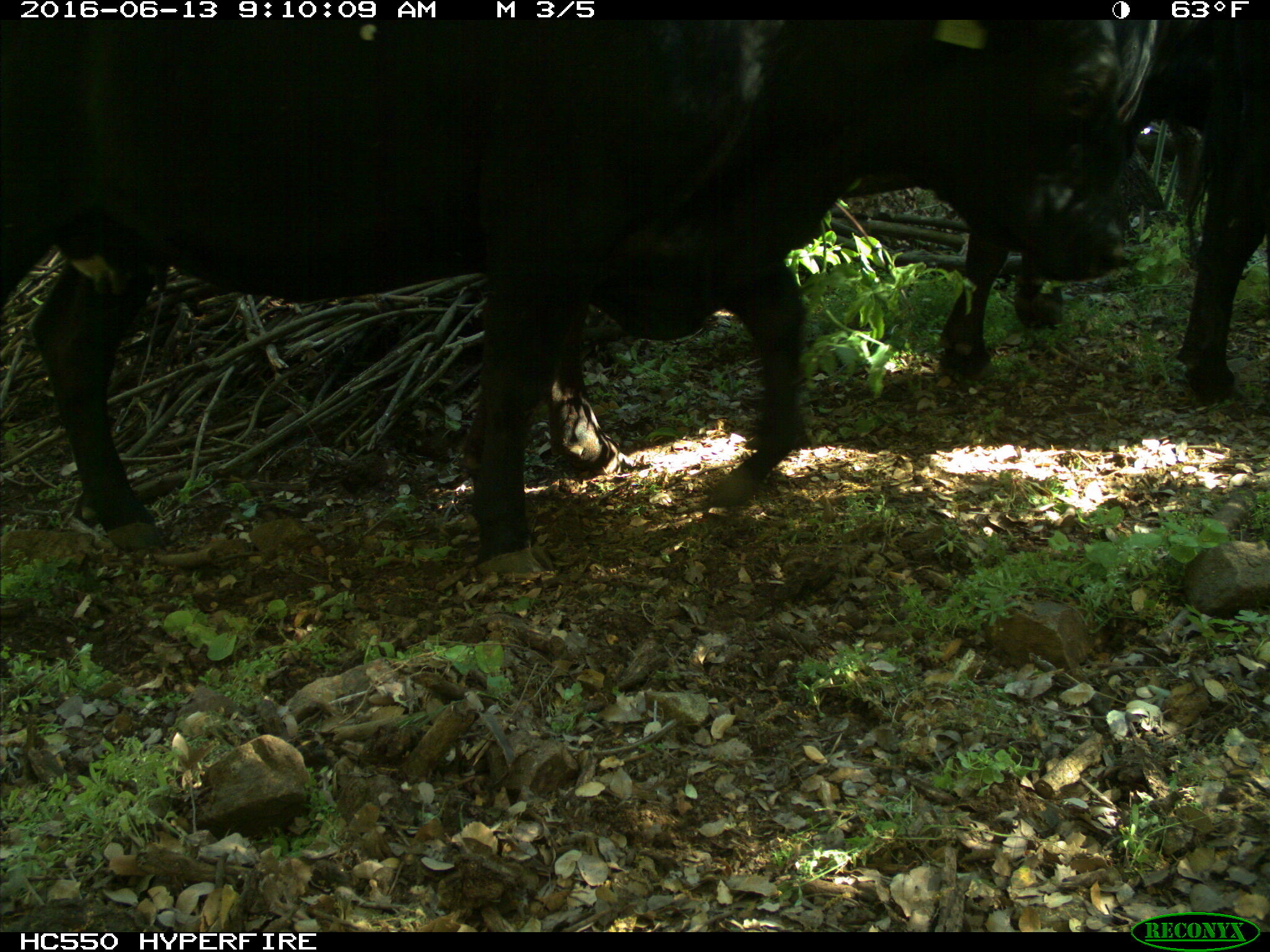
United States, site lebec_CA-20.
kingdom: Animalia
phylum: Chordata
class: Mammalia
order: Artiodactyla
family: Bovidae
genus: Bos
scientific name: Bos taurus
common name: domestic cow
Bos taurus (domestic cow).